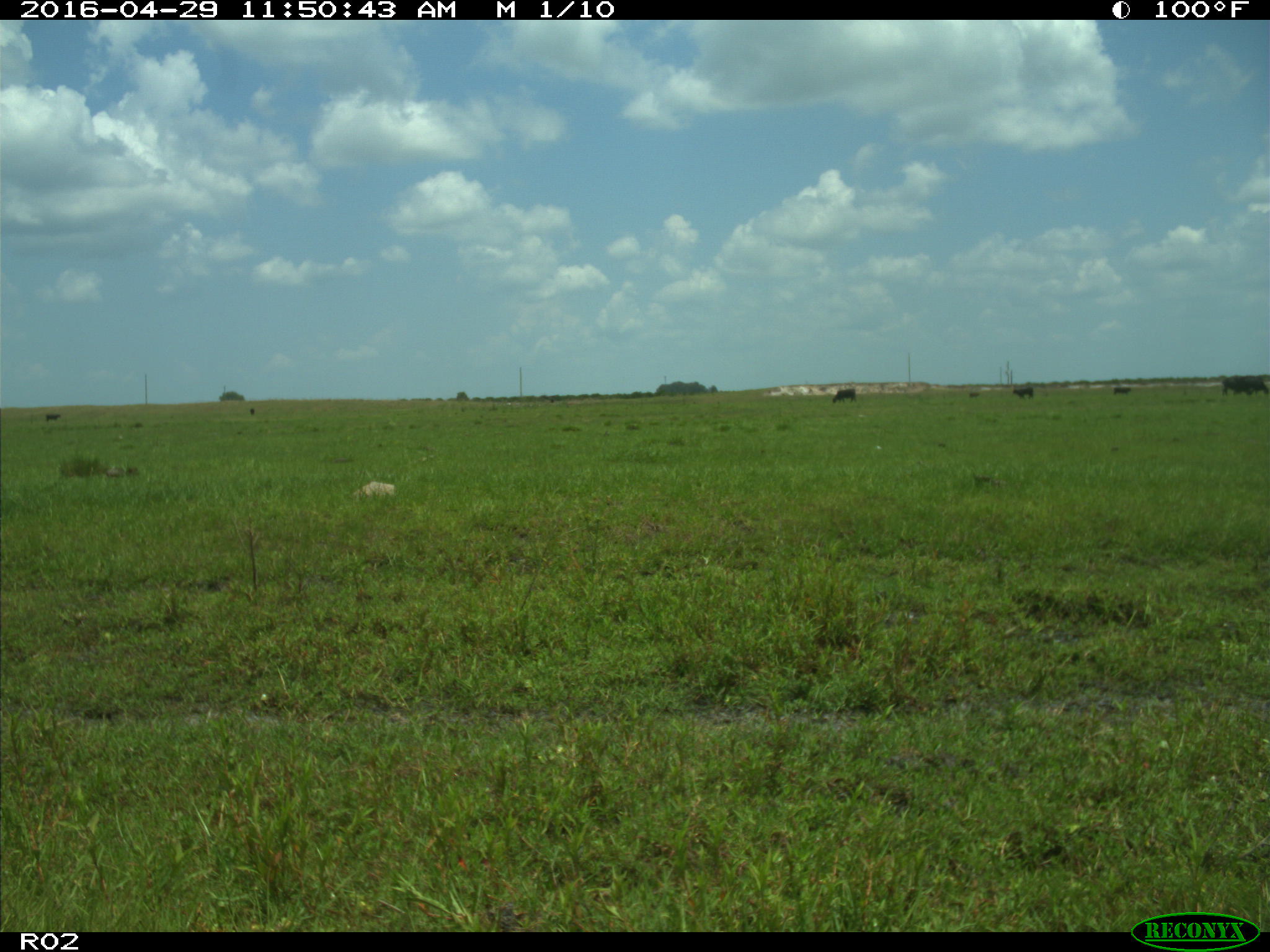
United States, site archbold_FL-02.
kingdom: Animalia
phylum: Chordata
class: Mammalia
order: Artiodactyla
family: Bovidae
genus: Bos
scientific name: Bos taurus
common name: domestic cow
Bos taurus (domestic cow).